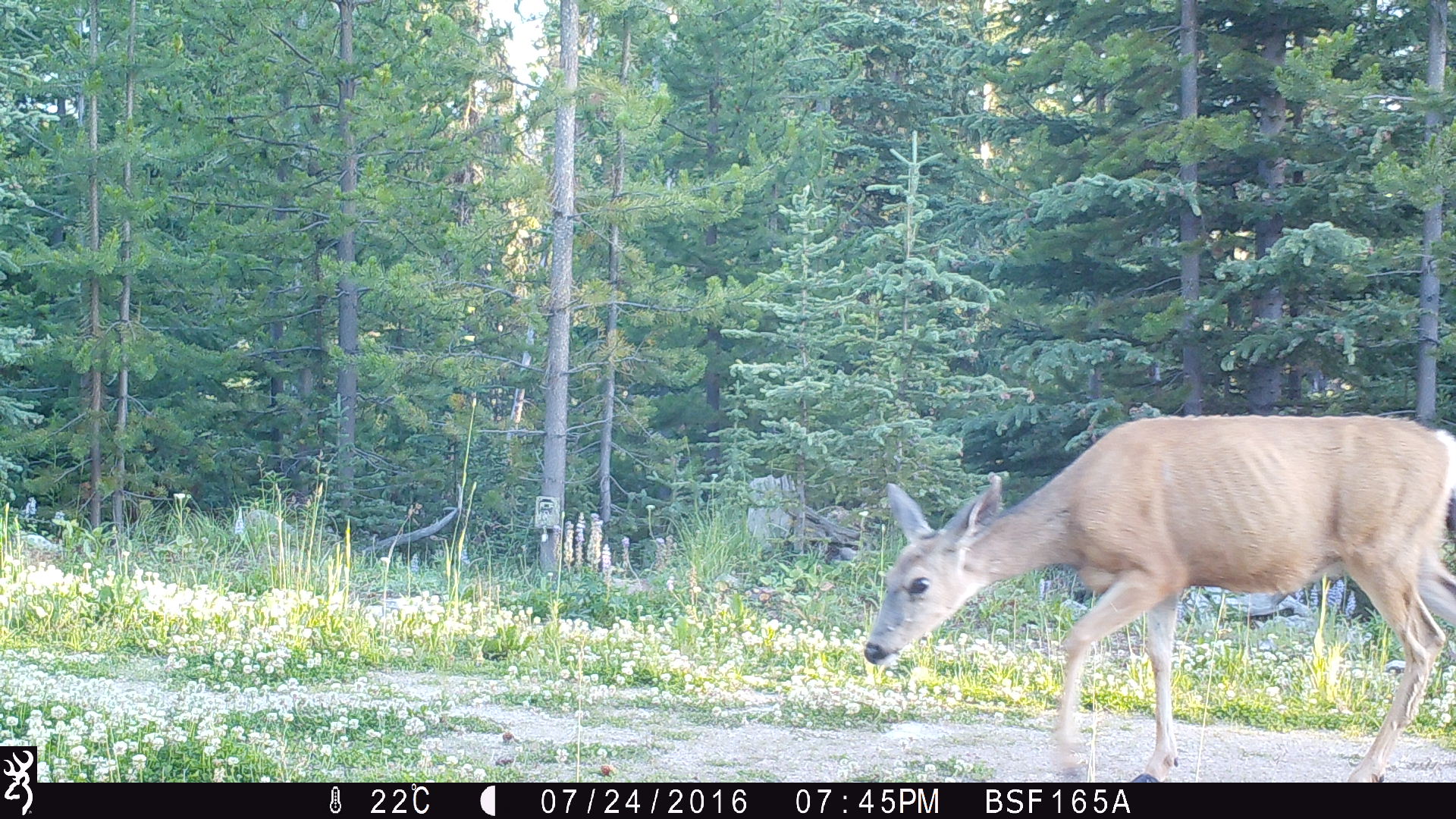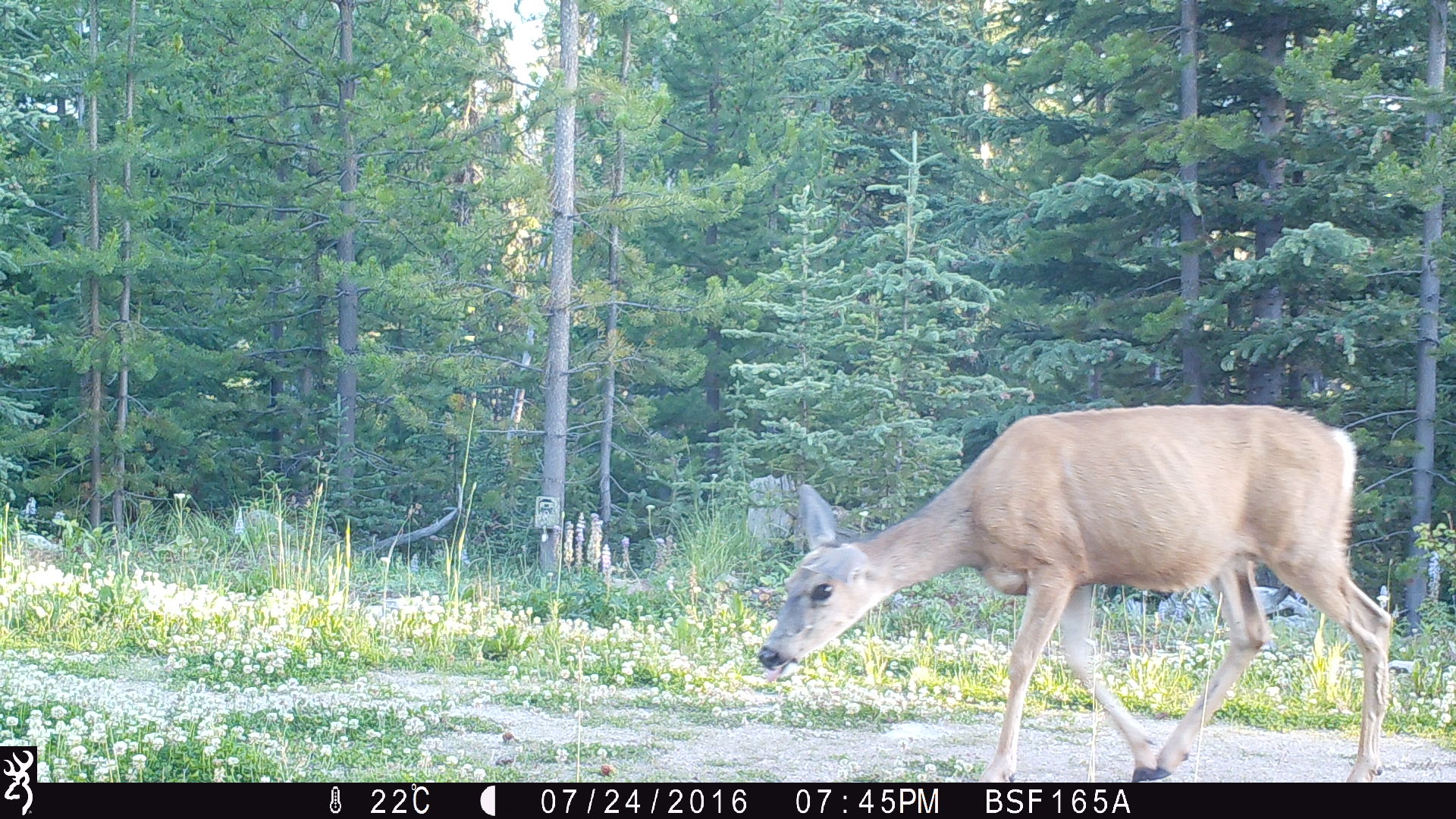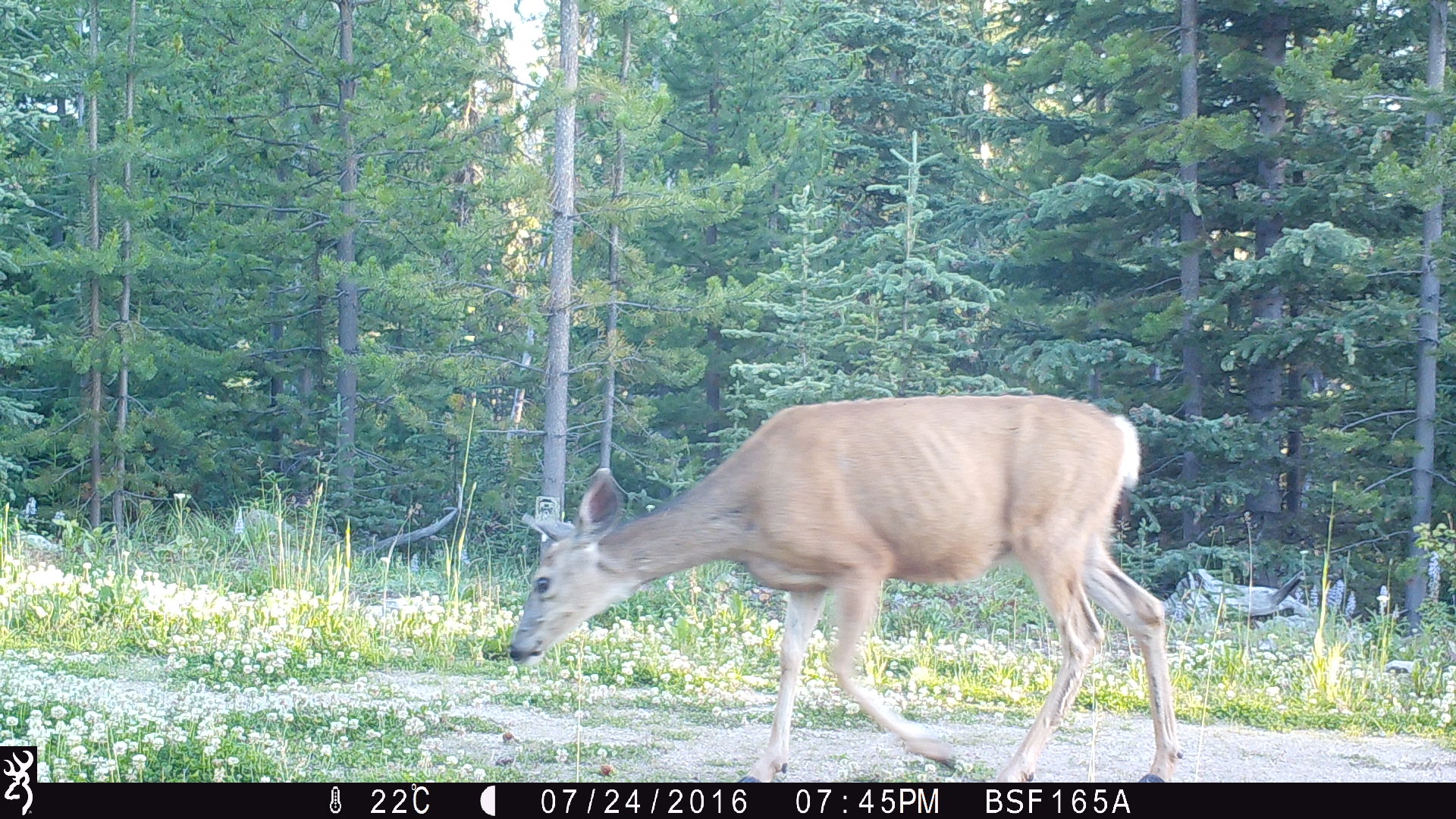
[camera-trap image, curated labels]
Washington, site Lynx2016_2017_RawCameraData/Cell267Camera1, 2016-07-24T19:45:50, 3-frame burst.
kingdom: Animalia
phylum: Chordata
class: Mammalia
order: Artiodactyla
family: Cervidae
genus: Odocoileus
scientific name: Odocoileus hemionus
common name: mule deer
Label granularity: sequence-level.